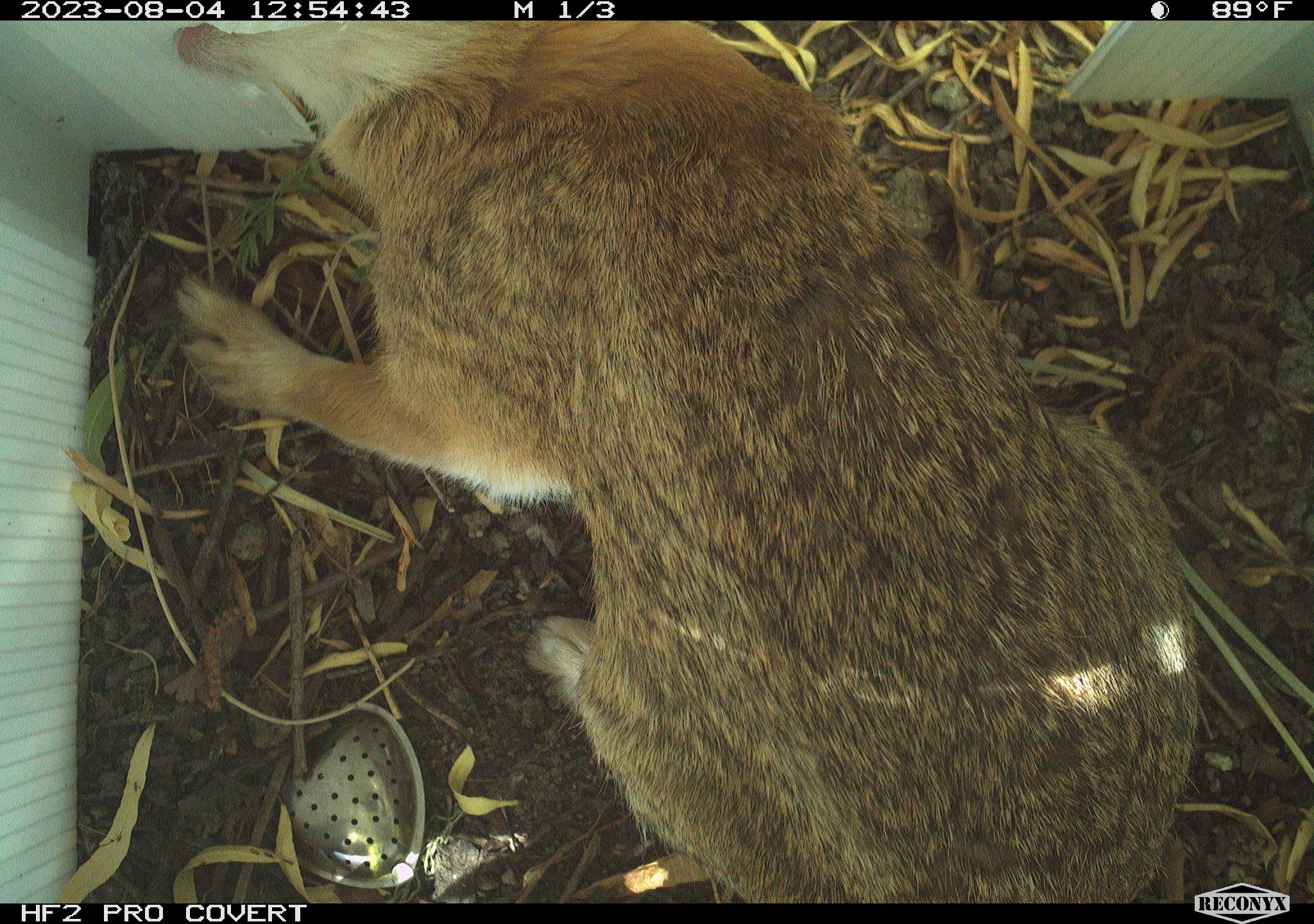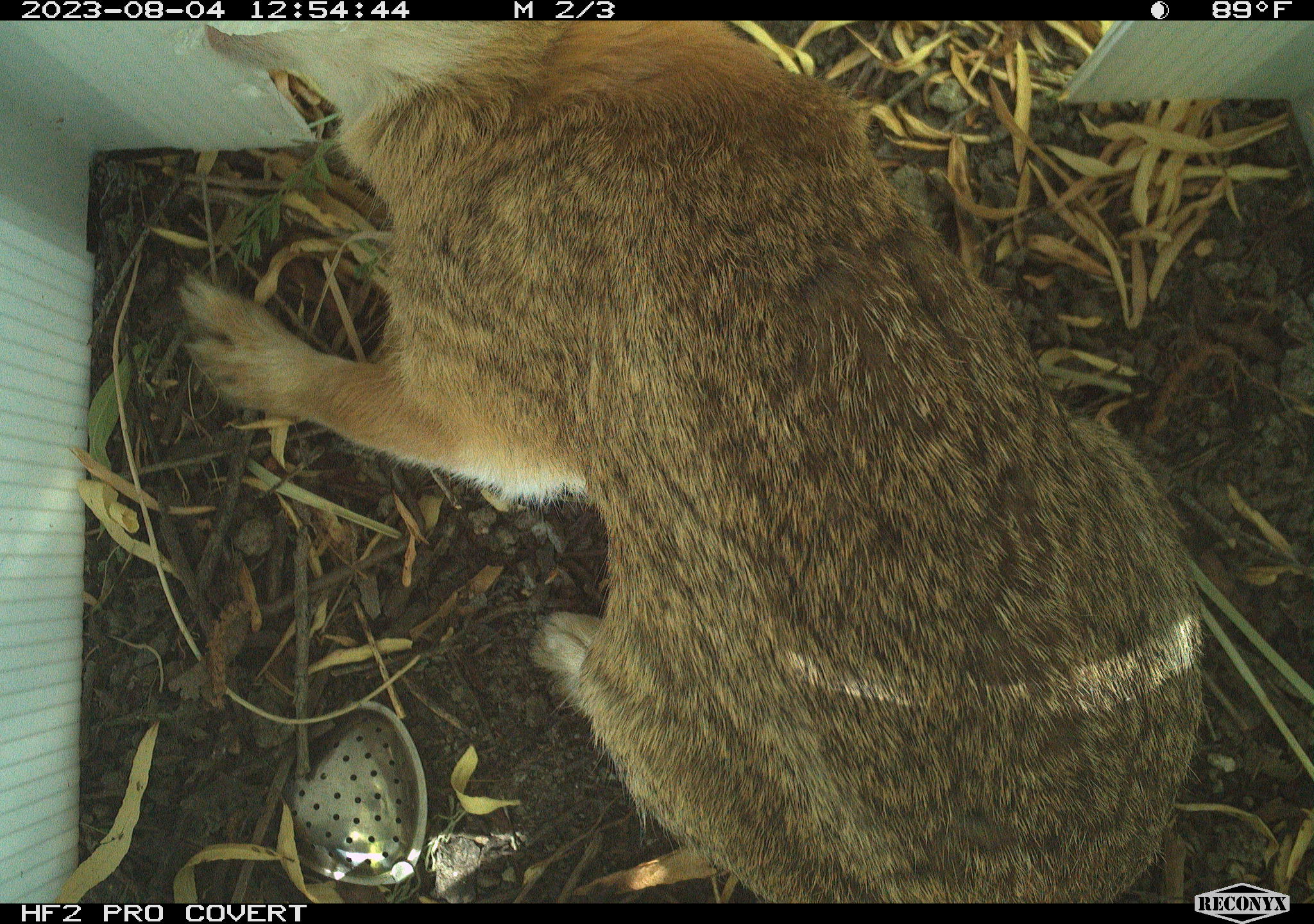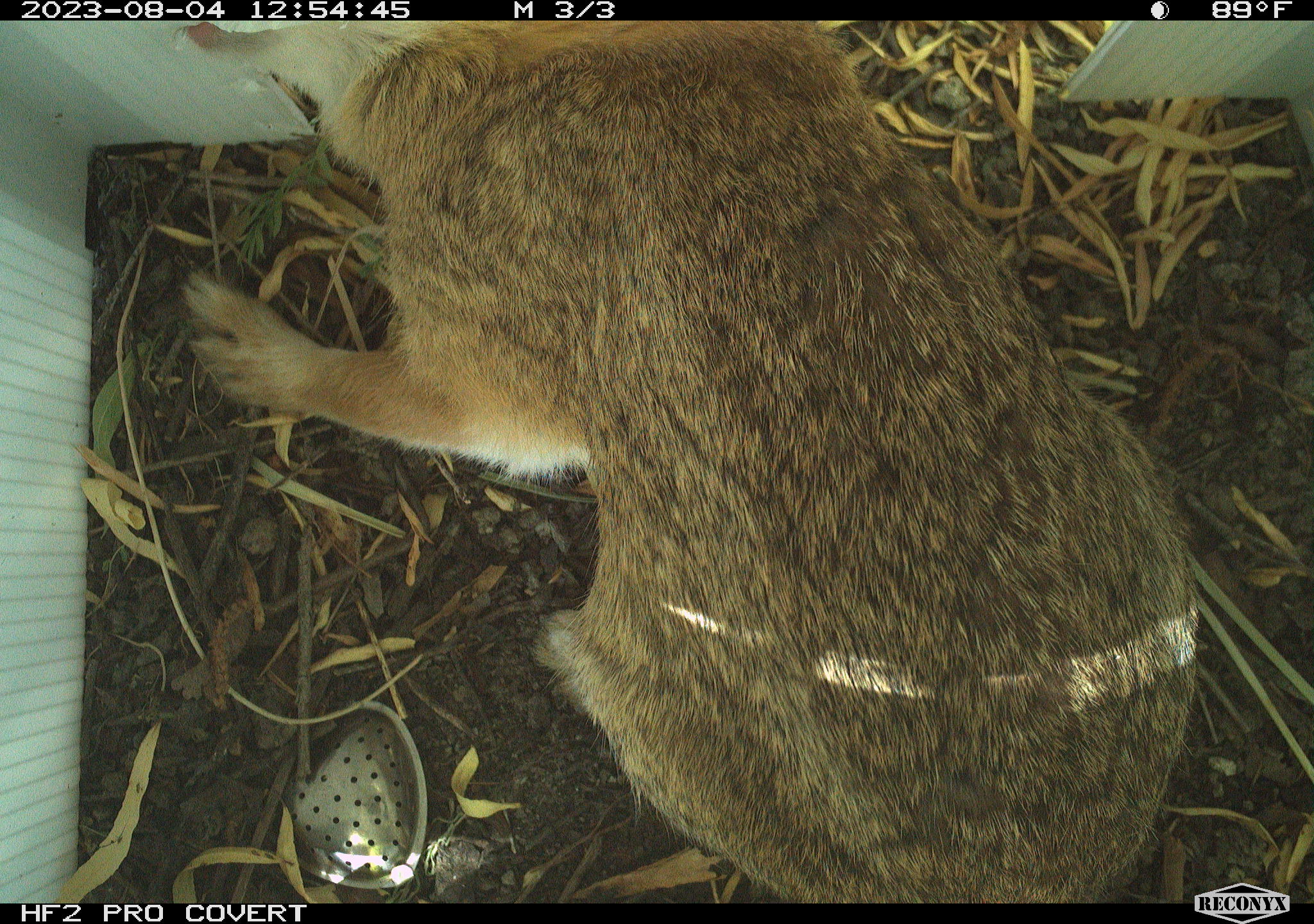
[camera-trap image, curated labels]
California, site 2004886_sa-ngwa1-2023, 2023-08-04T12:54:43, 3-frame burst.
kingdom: Animalia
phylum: Chordata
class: Mammalia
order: Lagomorpha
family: Leporidae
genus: Sylvilagus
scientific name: Sylvilagus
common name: cottontail rabbits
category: sylvilagus species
Sylvilagus species (cottontail rabbits) (Sylvilagus).